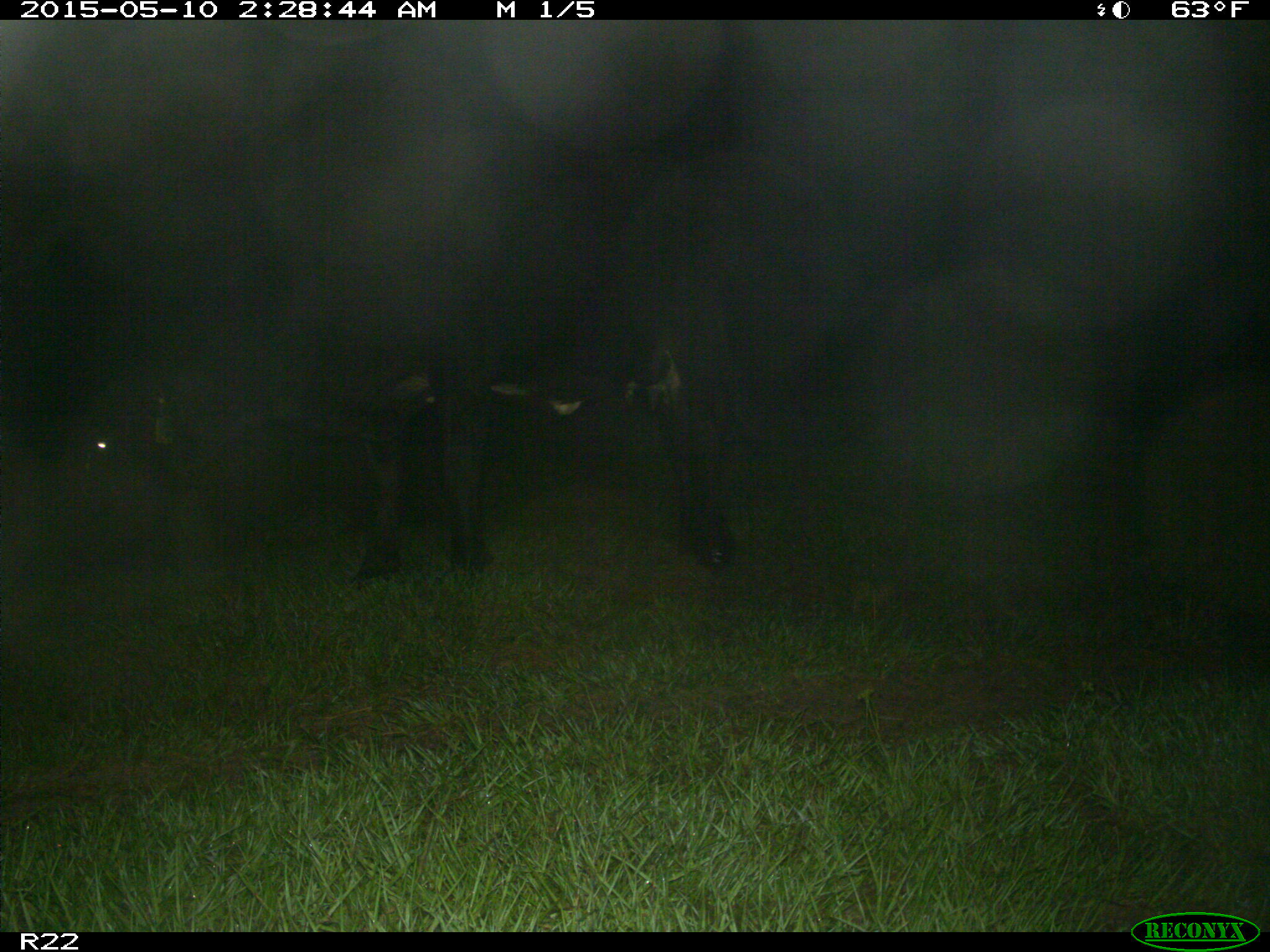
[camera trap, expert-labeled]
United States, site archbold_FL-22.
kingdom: Animalia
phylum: Chordata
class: Mammalia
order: Artiodactyla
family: Bovidae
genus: Bos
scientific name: Bos taurus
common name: domestic cow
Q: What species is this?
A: Bos taurus (domestic cow).